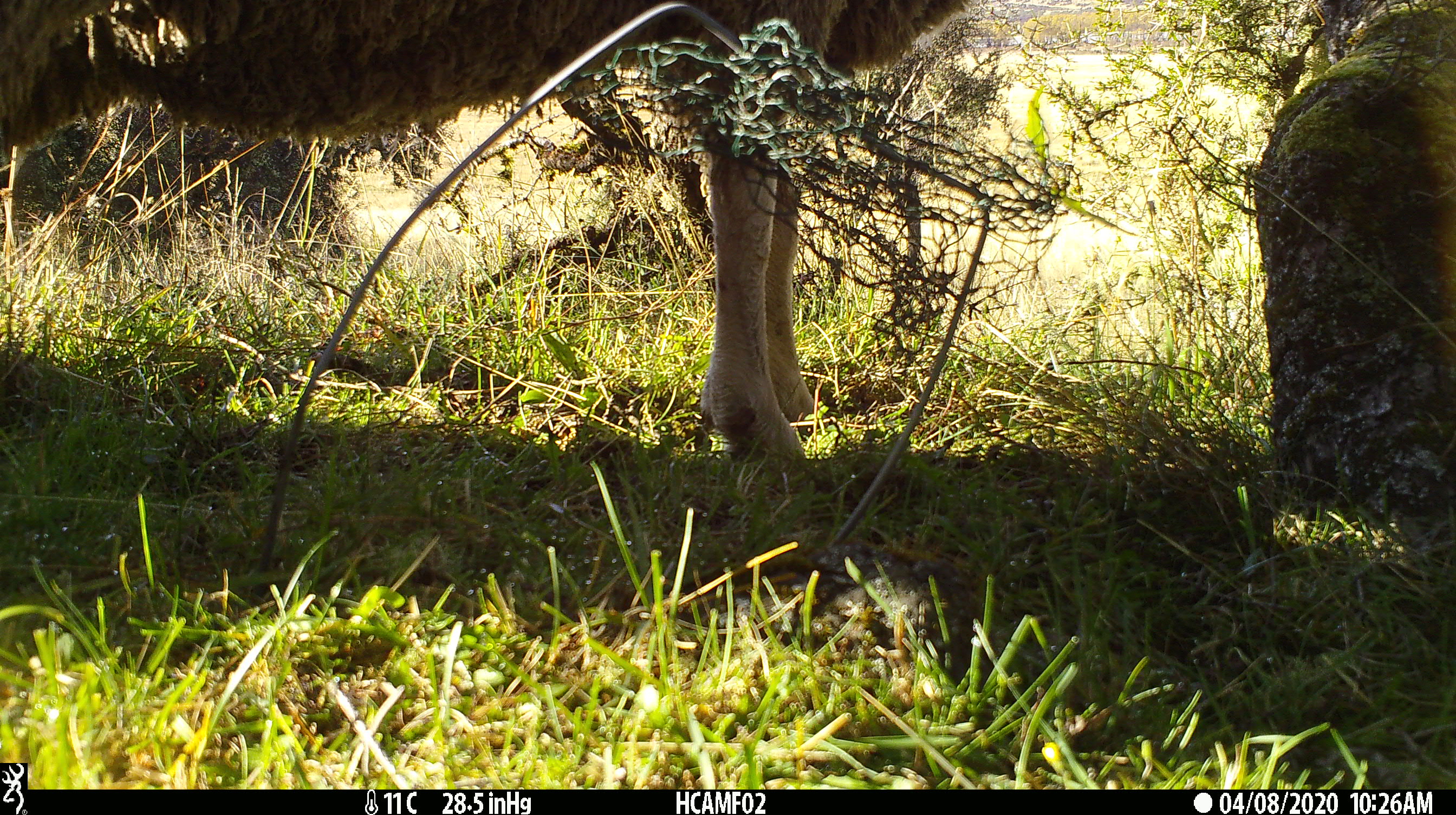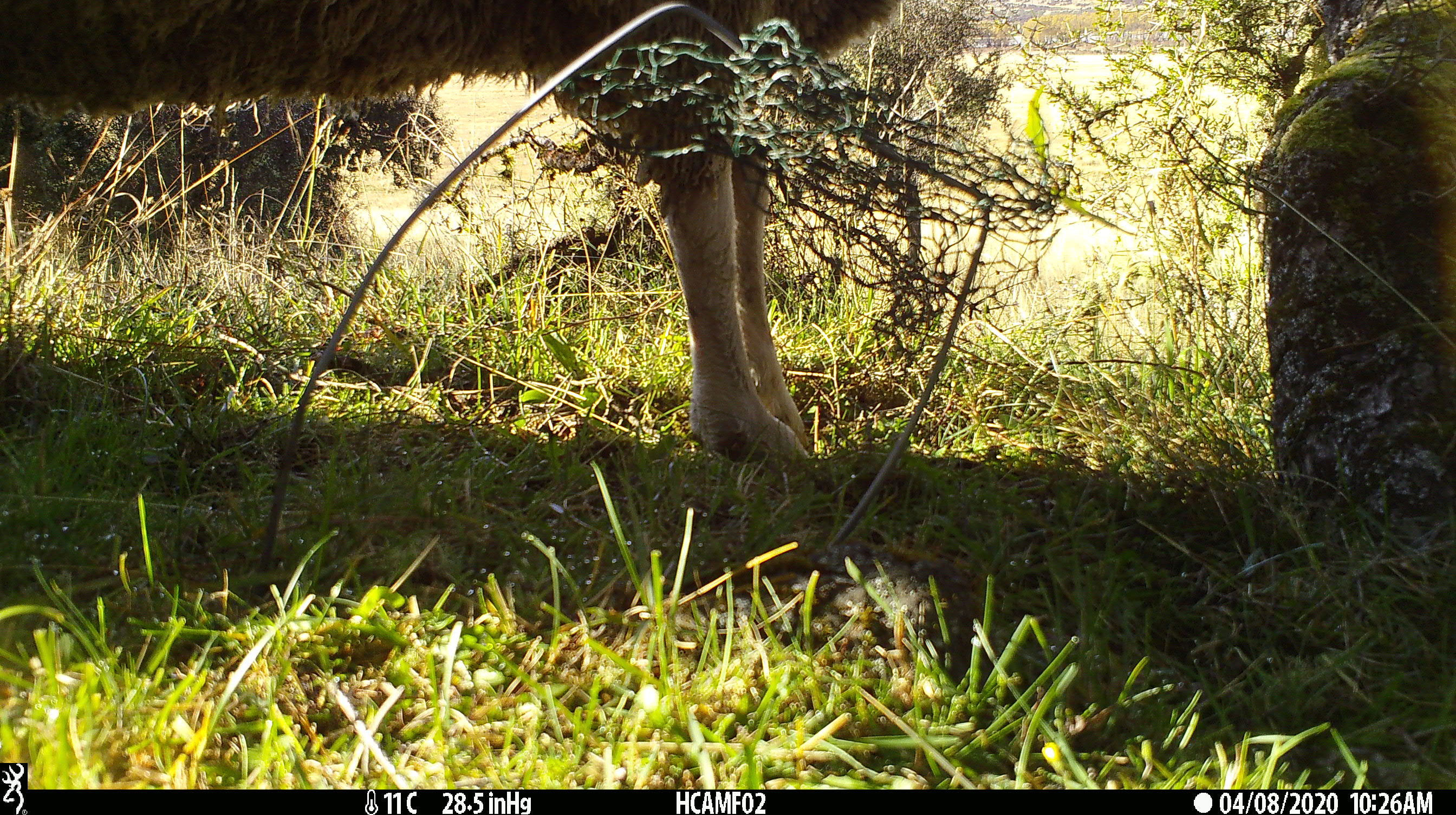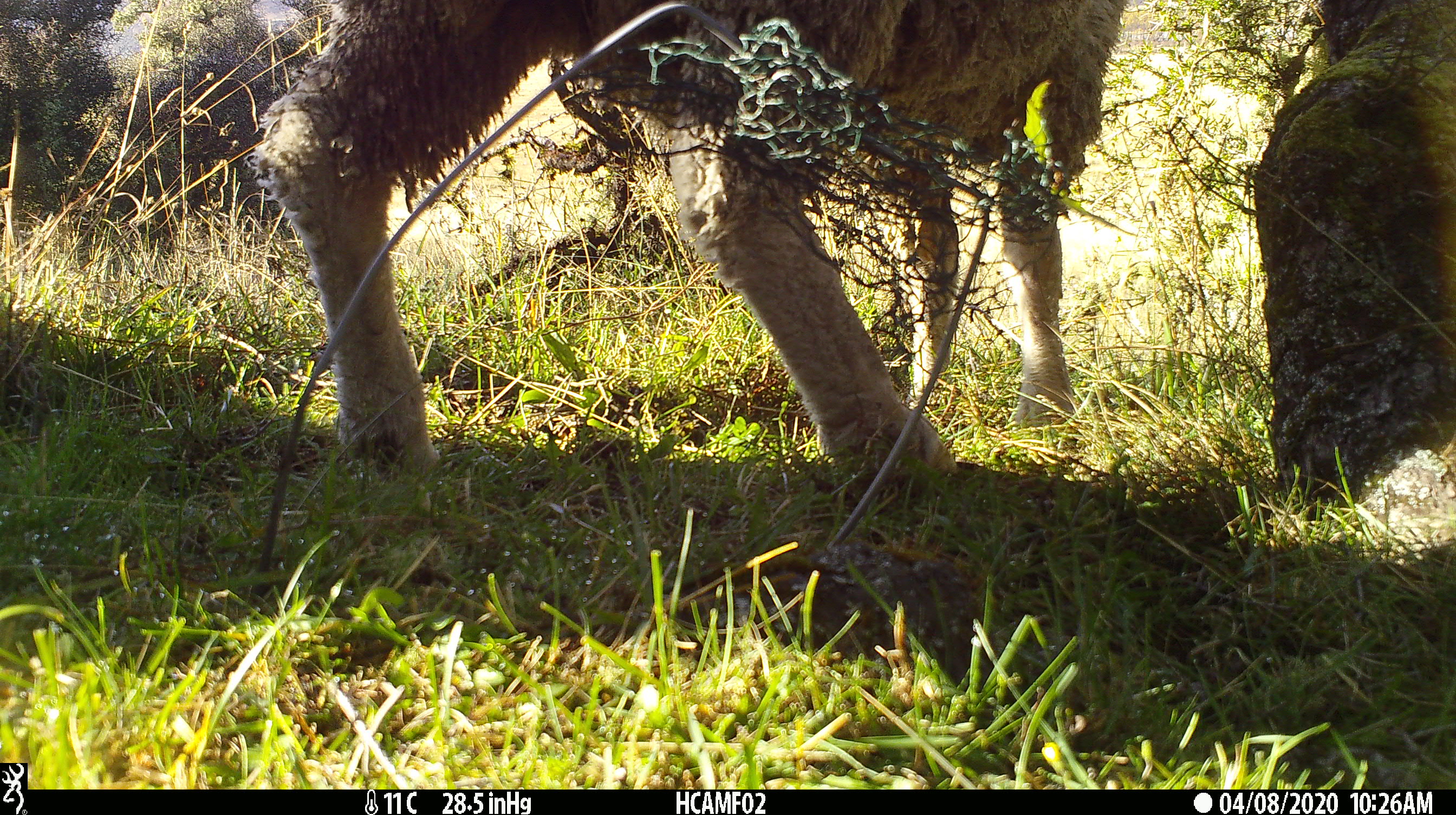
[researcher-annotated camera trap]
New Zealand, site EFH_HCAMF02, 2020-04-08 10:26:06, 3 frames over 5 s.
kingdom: Animalia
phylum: Chordata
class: Mammalia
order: Artiodactyla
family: Bovidae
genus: Ovis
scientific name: Ovis aries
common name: domestic sheep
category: sheep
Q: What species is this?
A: Sheep (domestic sheep) (Ovis aries).